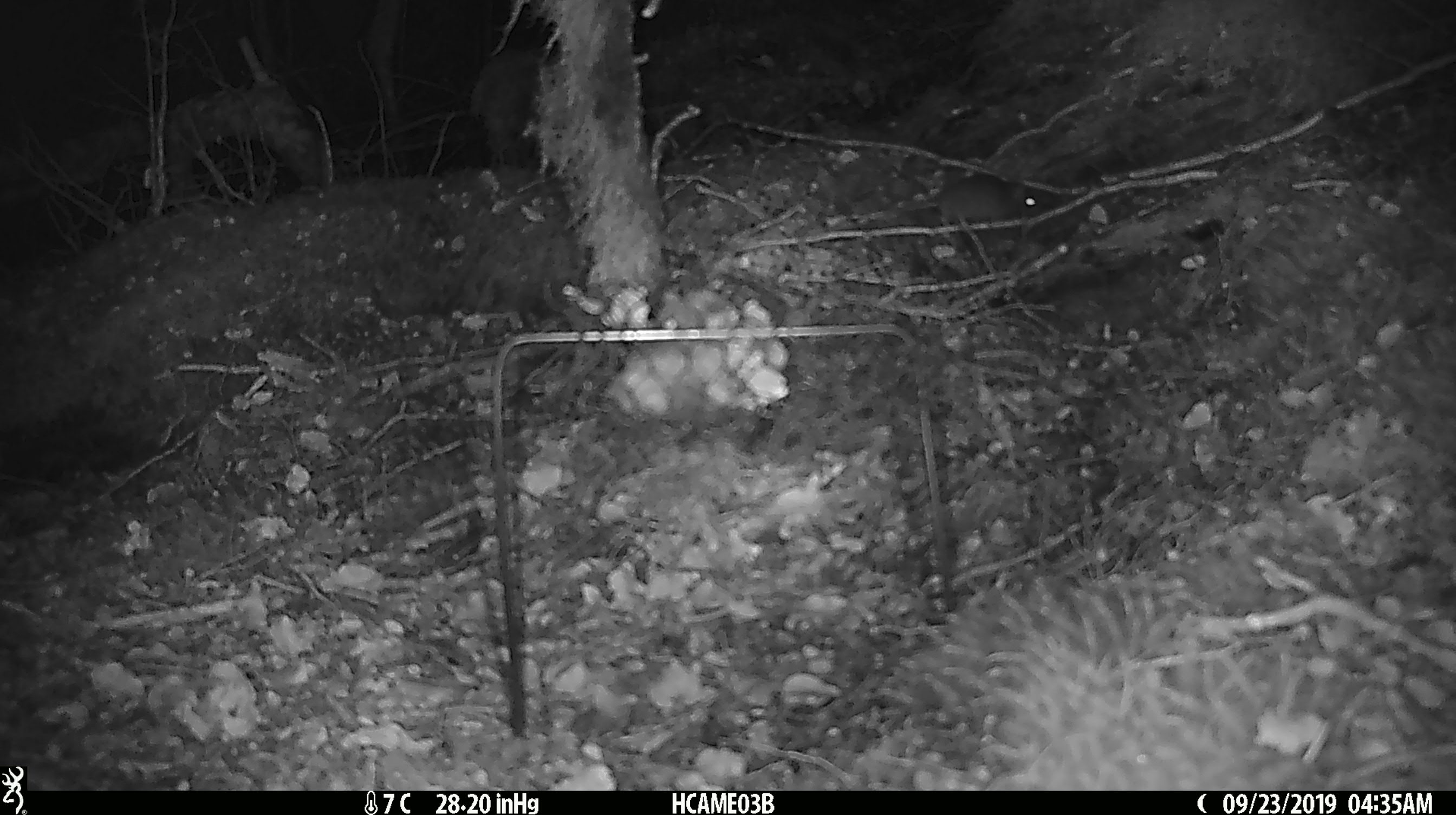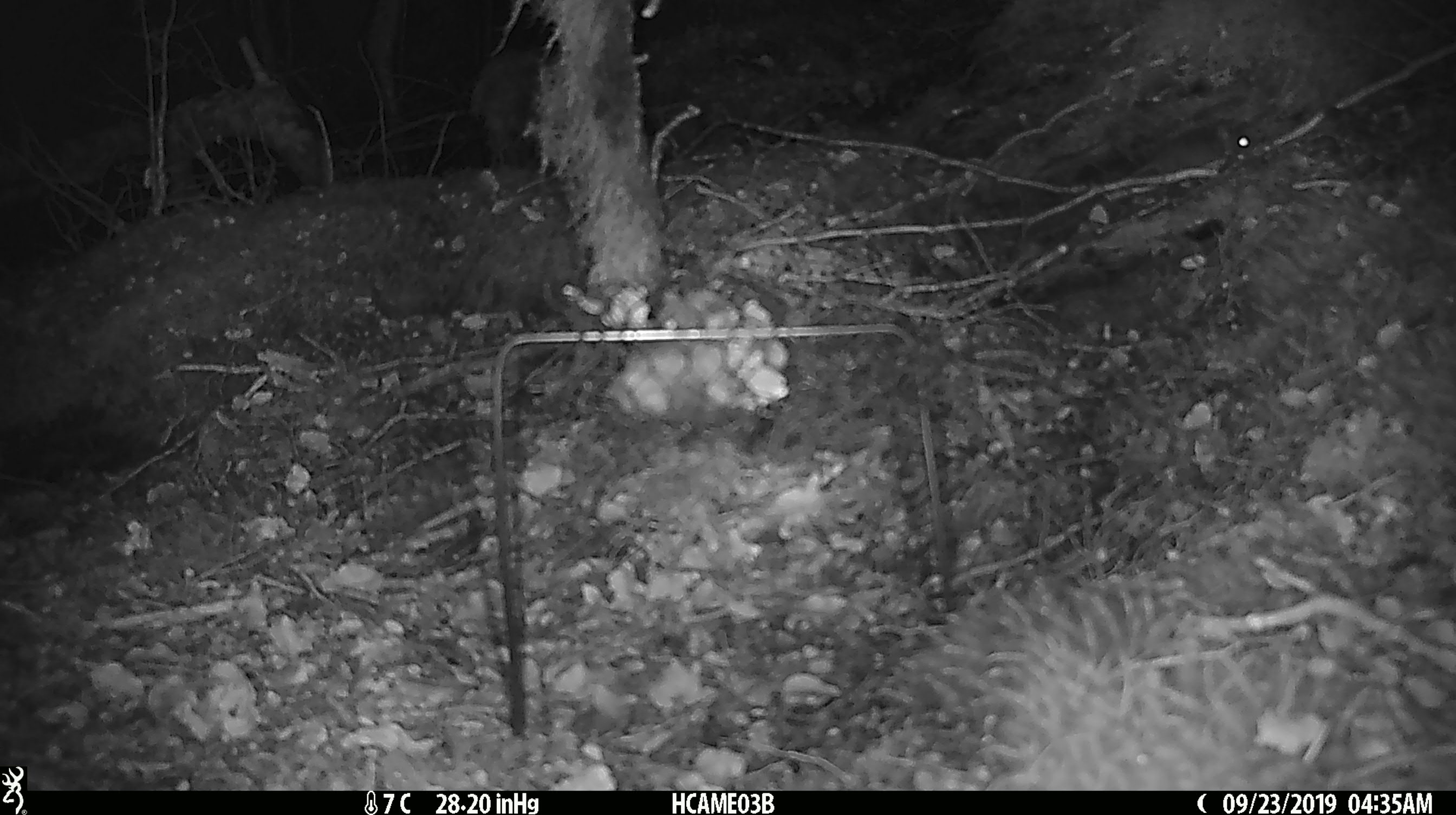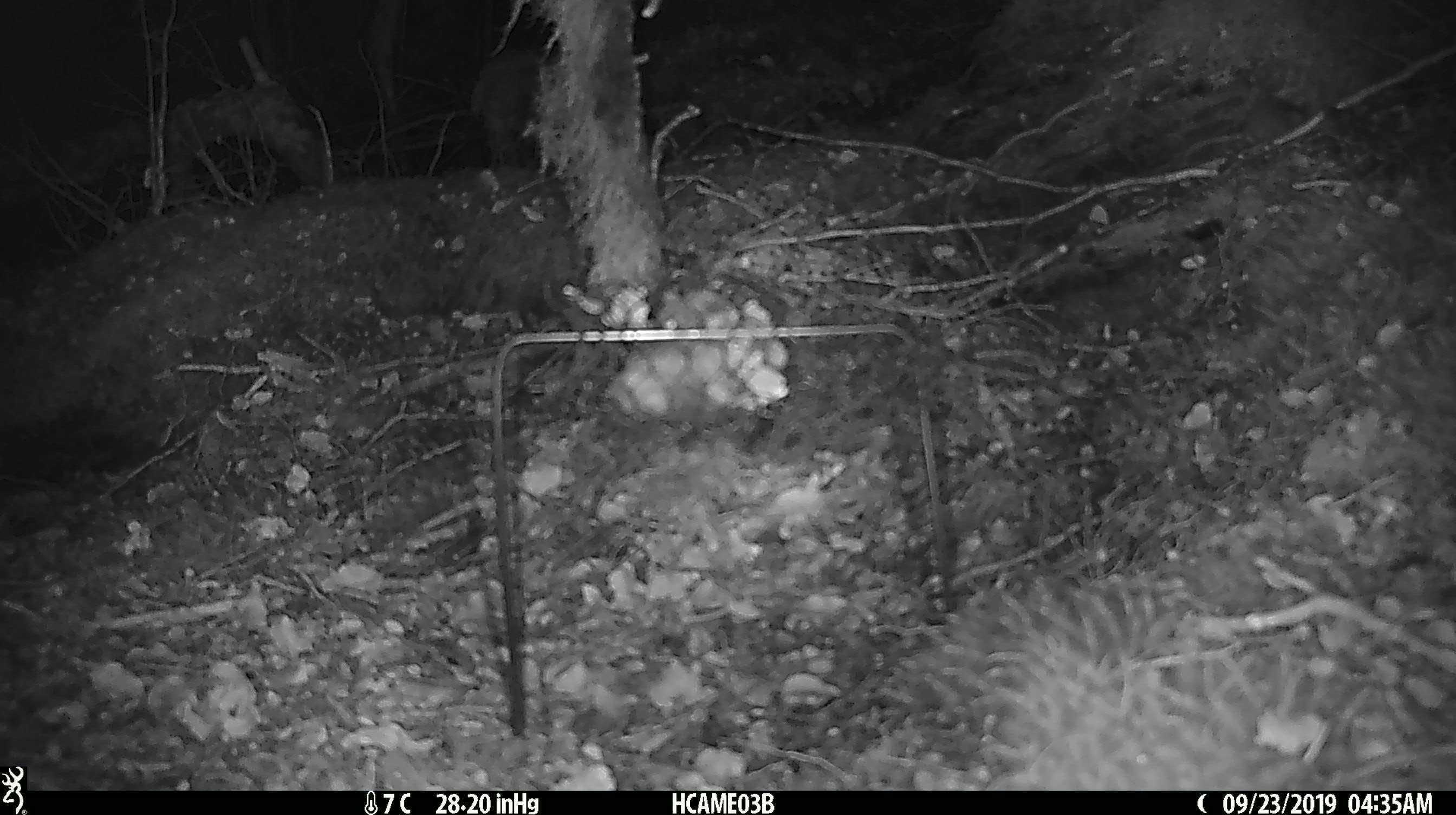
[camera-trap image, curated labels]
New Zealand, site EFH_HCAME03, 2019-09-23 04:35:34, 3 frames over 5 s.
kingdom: Animalia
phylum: Chordata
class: Mammalia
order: Rodentia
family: Muridae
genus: Mus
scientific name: Mus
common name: mouse